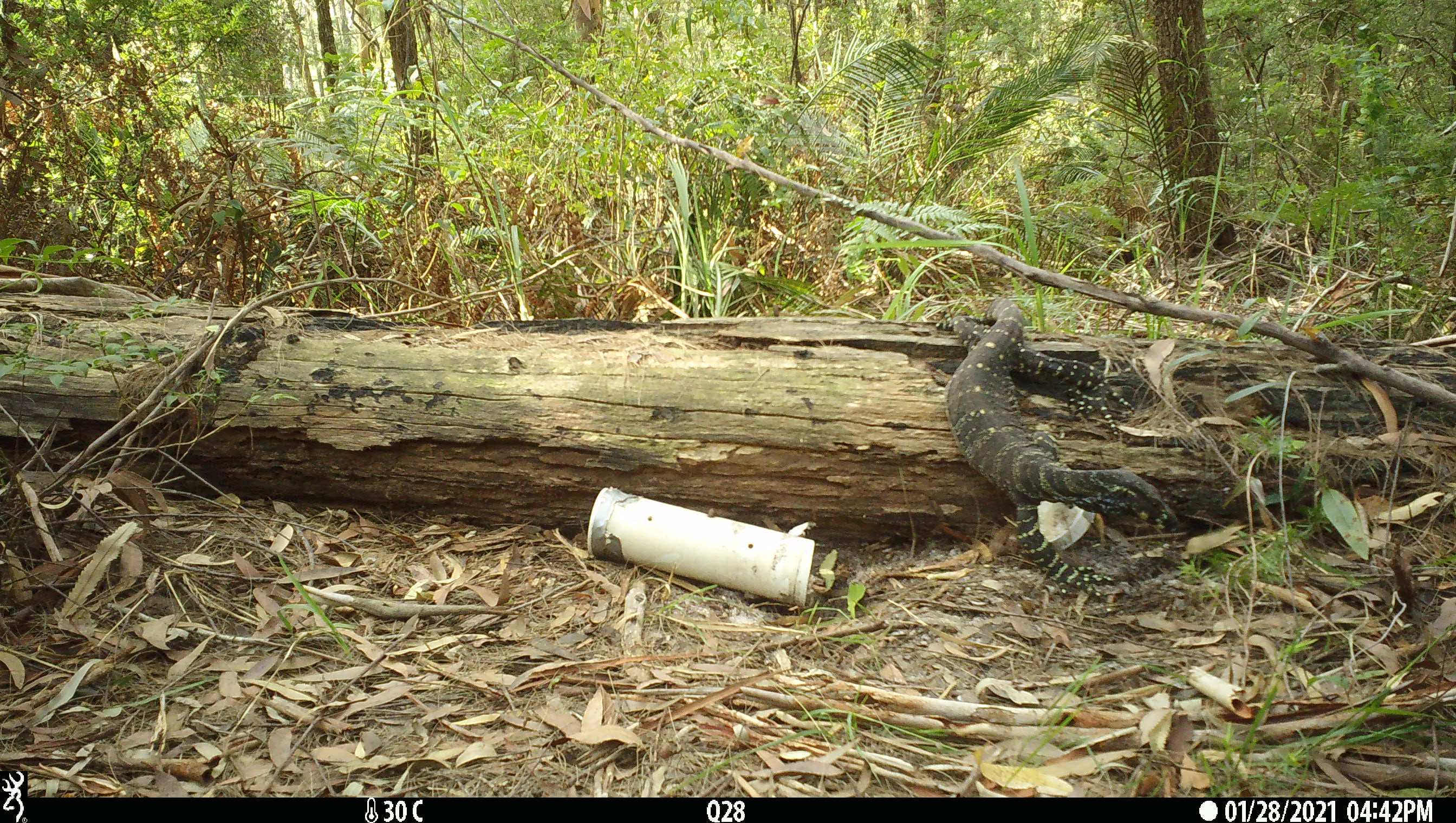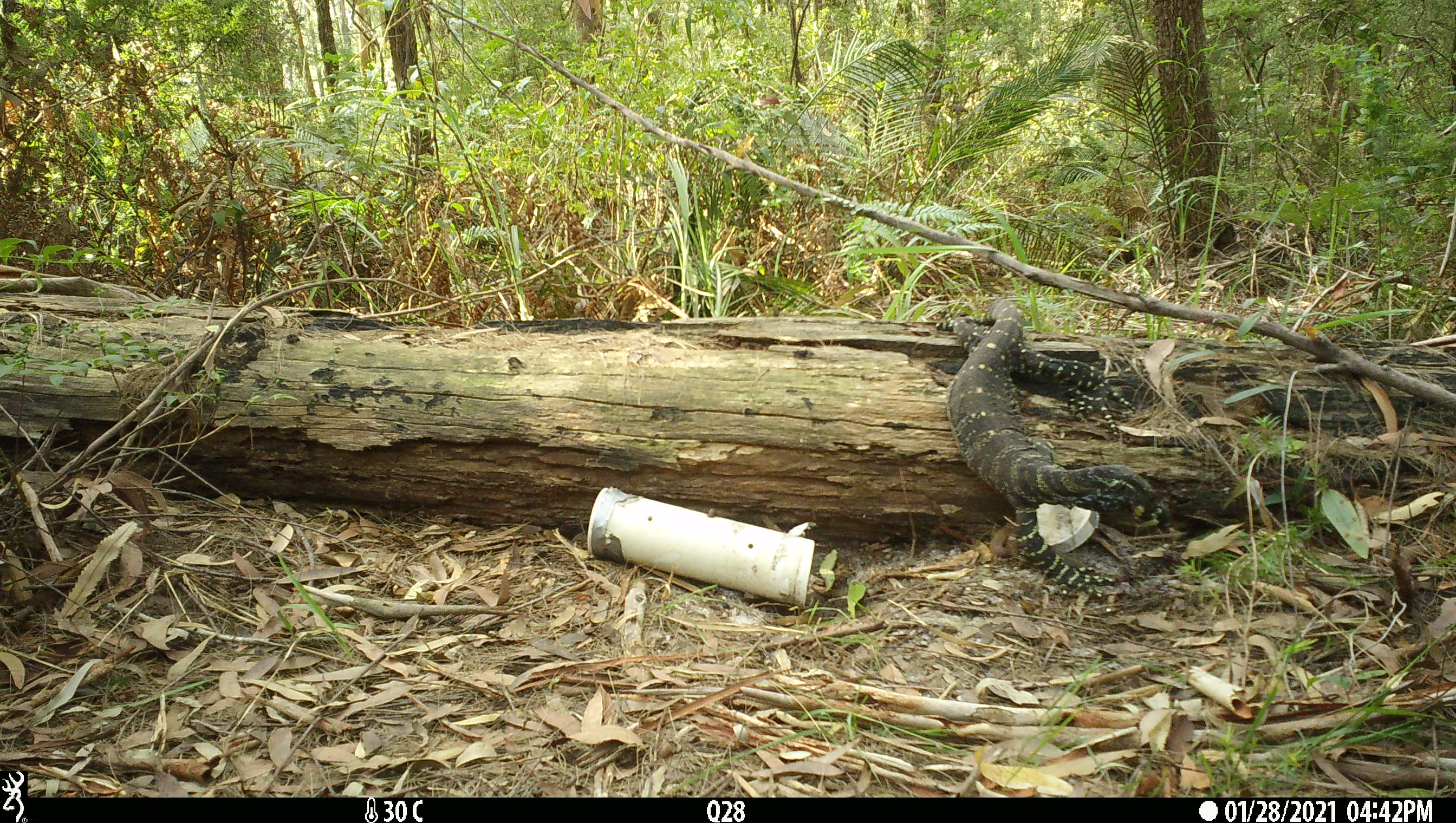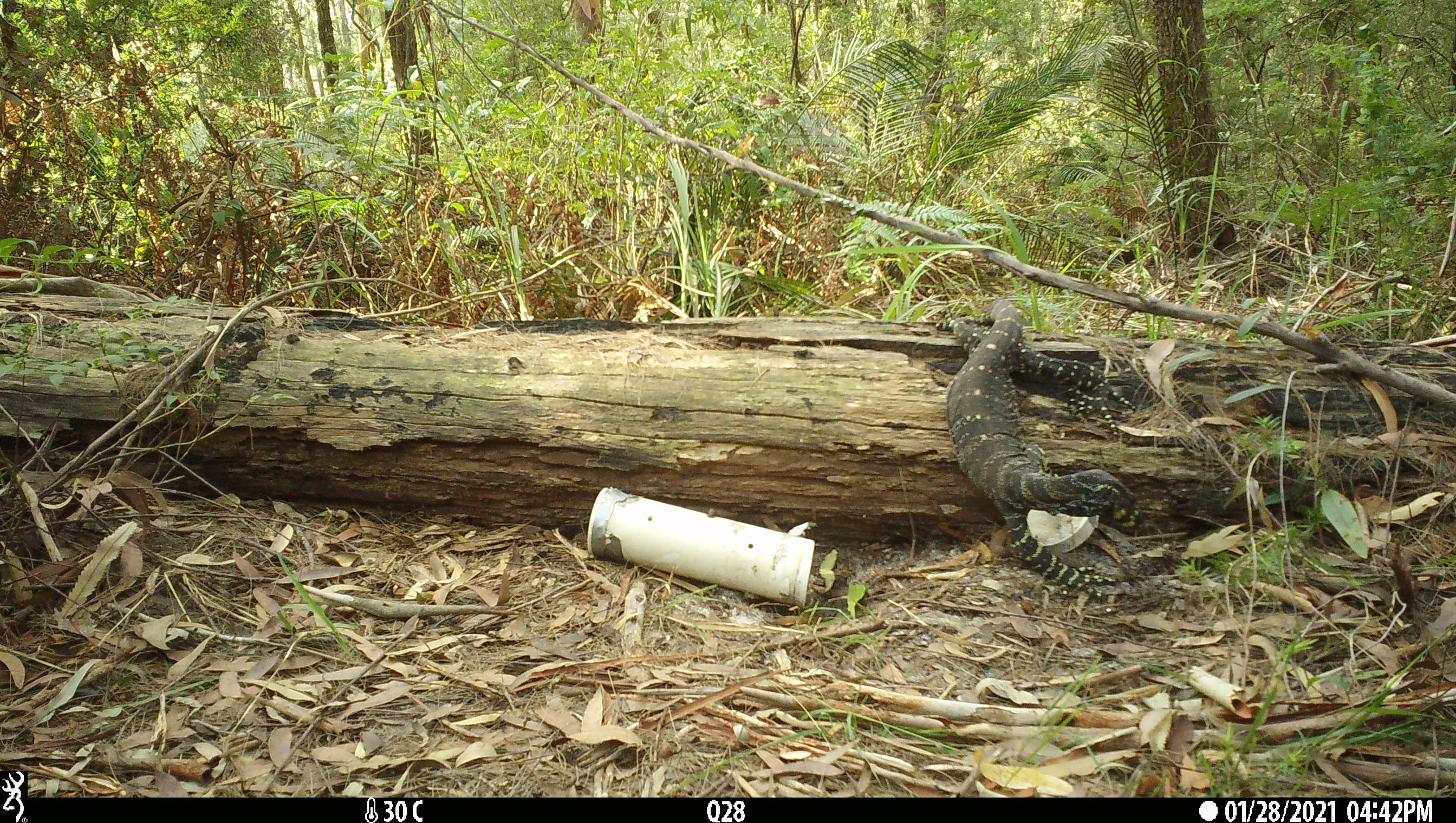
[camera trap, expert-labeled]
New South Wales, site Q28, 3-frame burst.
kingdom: Animalia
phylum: Chordata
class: Reptilia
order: Squamata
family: Varanidae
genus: Varanus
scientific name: Varanus varius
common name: lace monitor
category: goanna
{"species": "goanna (lace monitor) (Varanus varius)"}